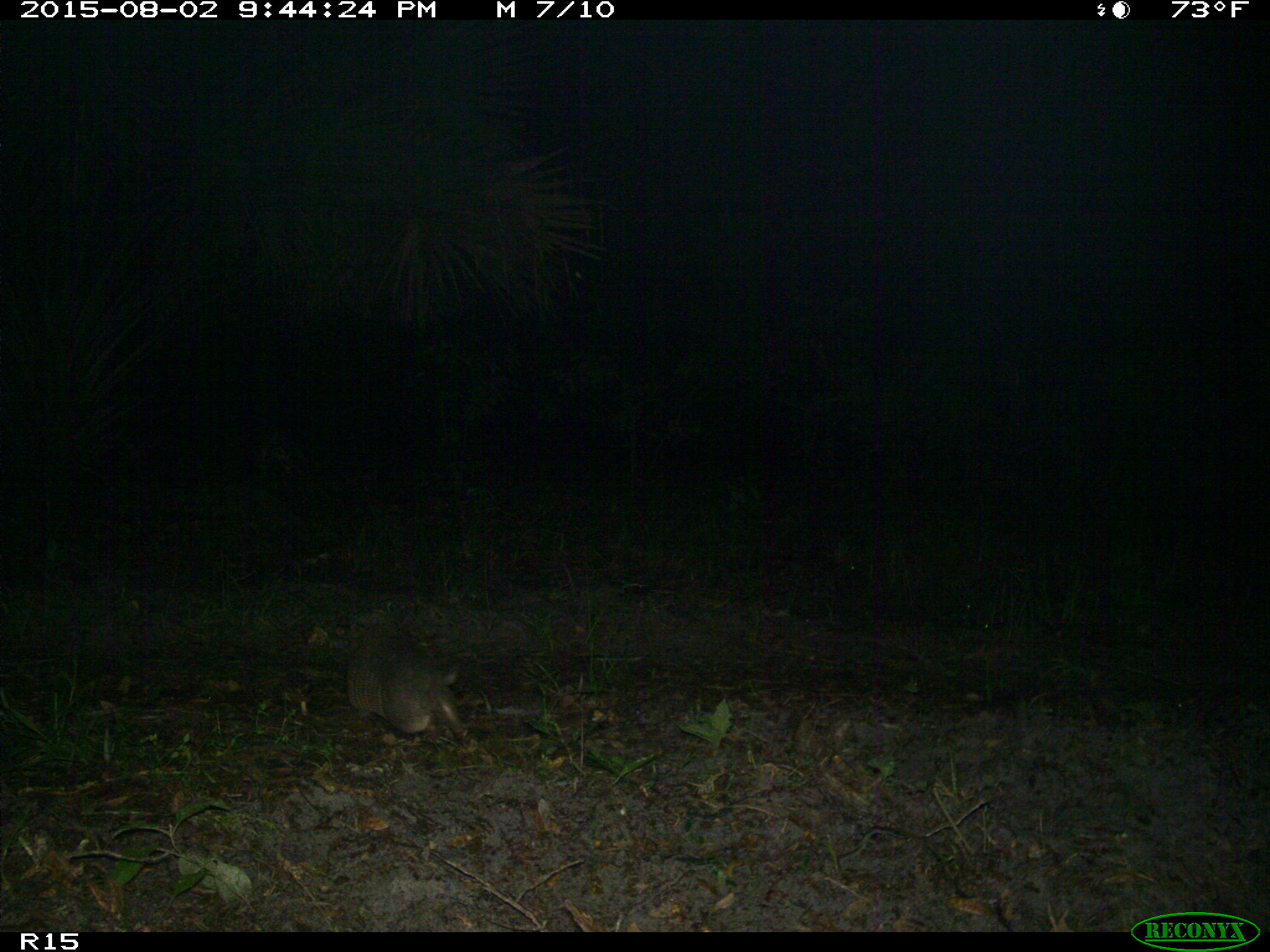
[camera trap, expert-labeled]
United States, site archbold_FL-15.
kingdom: Animalia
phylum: Chordata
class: Mammalia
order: Cingulata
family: Dasypodidae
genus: Dasypus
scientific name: Dasypus novemcinctus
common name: nine-banded armadillo